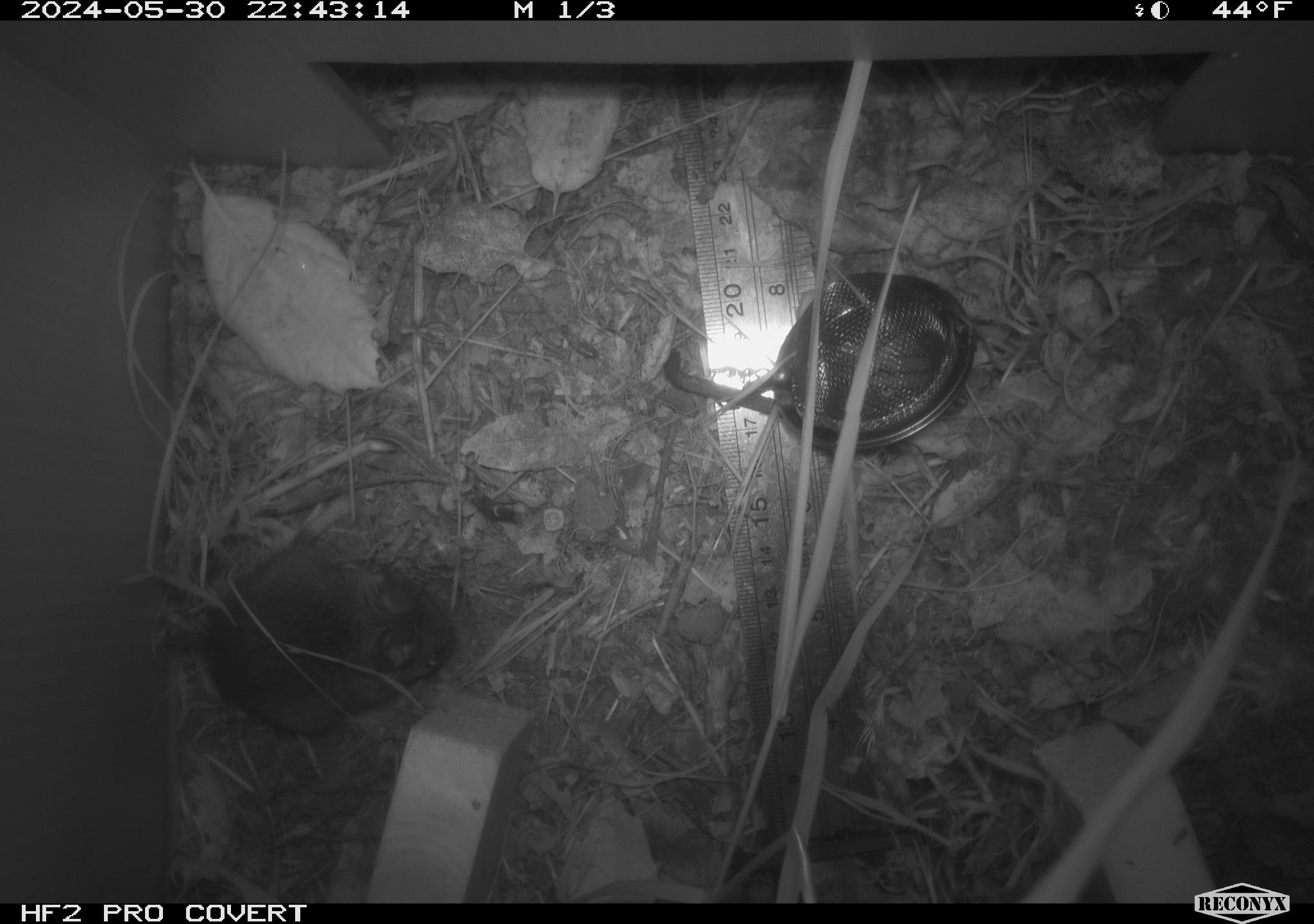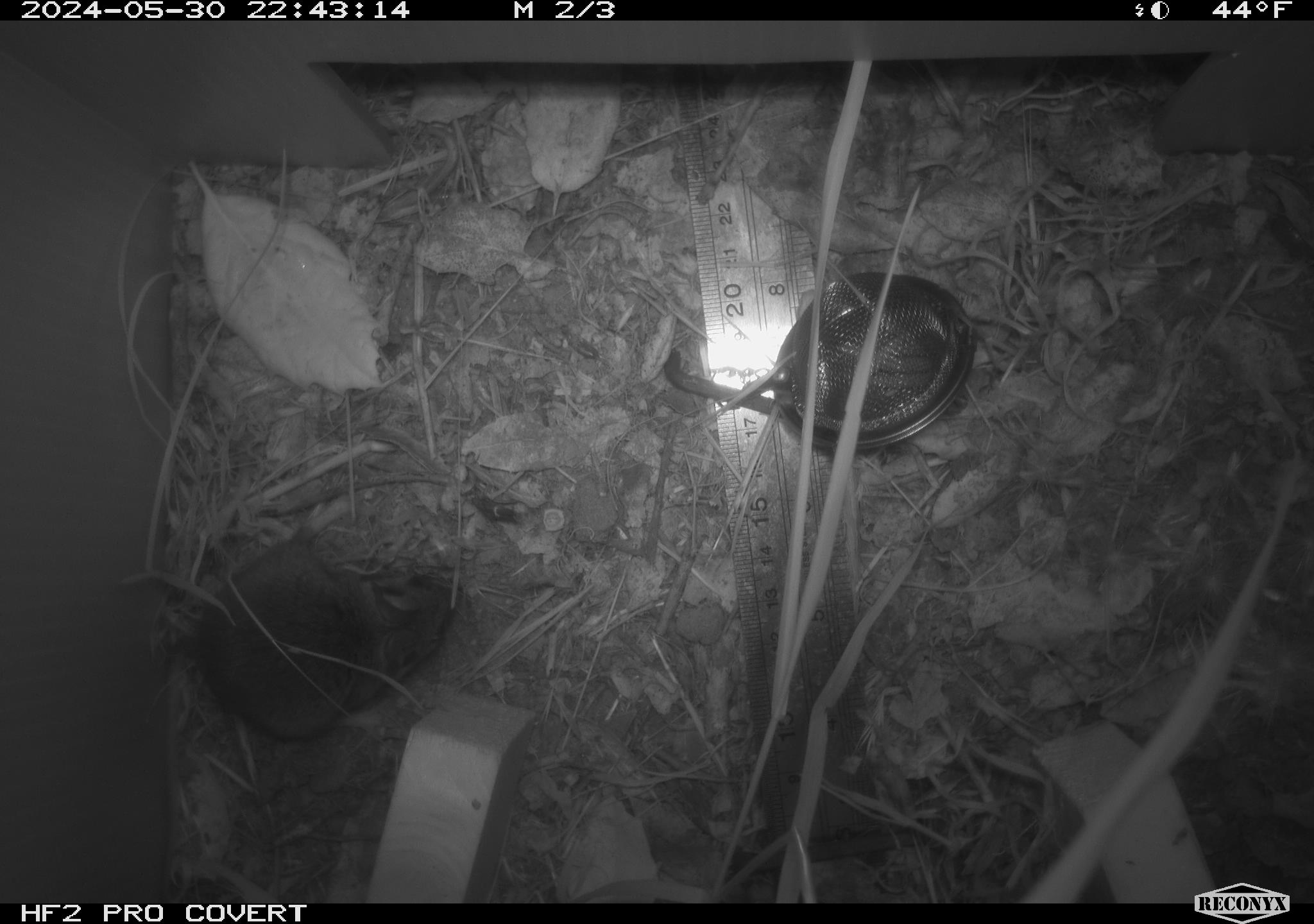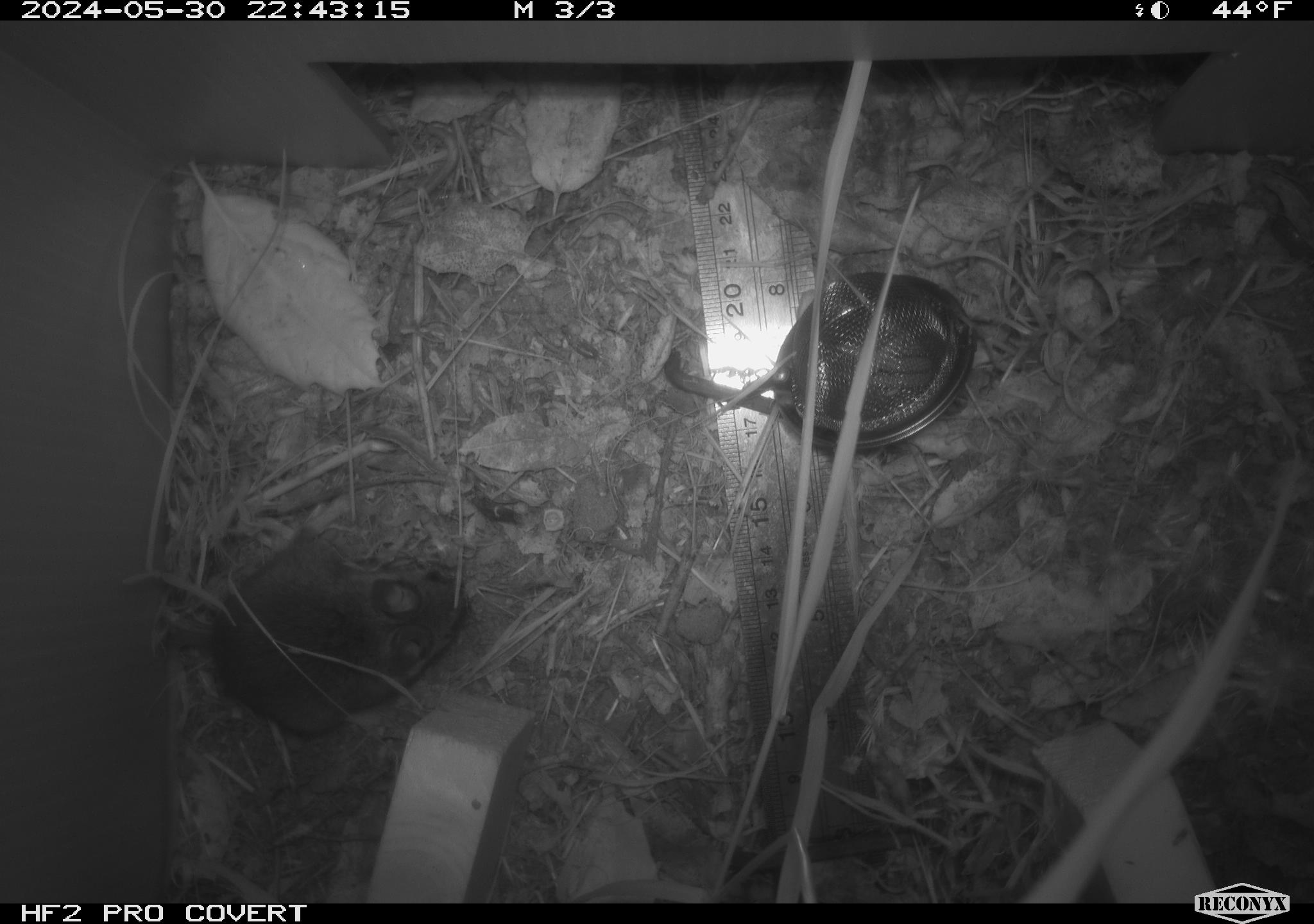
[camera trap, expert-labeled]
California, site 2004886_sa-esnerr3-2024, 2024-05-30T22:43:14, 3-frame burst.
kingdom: Animalia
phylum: Chordata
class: Mammalia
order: Rodentia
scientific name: Rodentia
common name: rodent